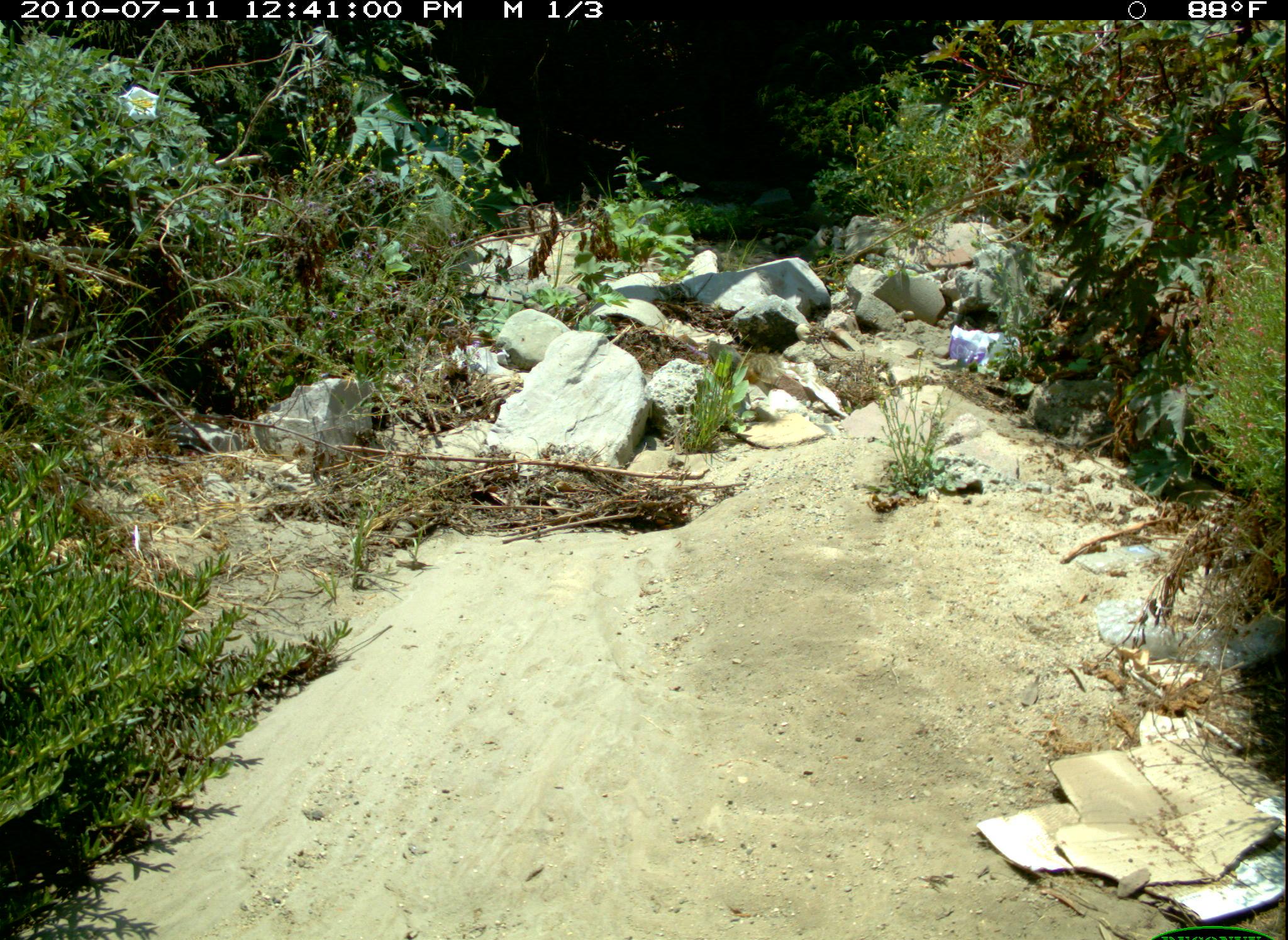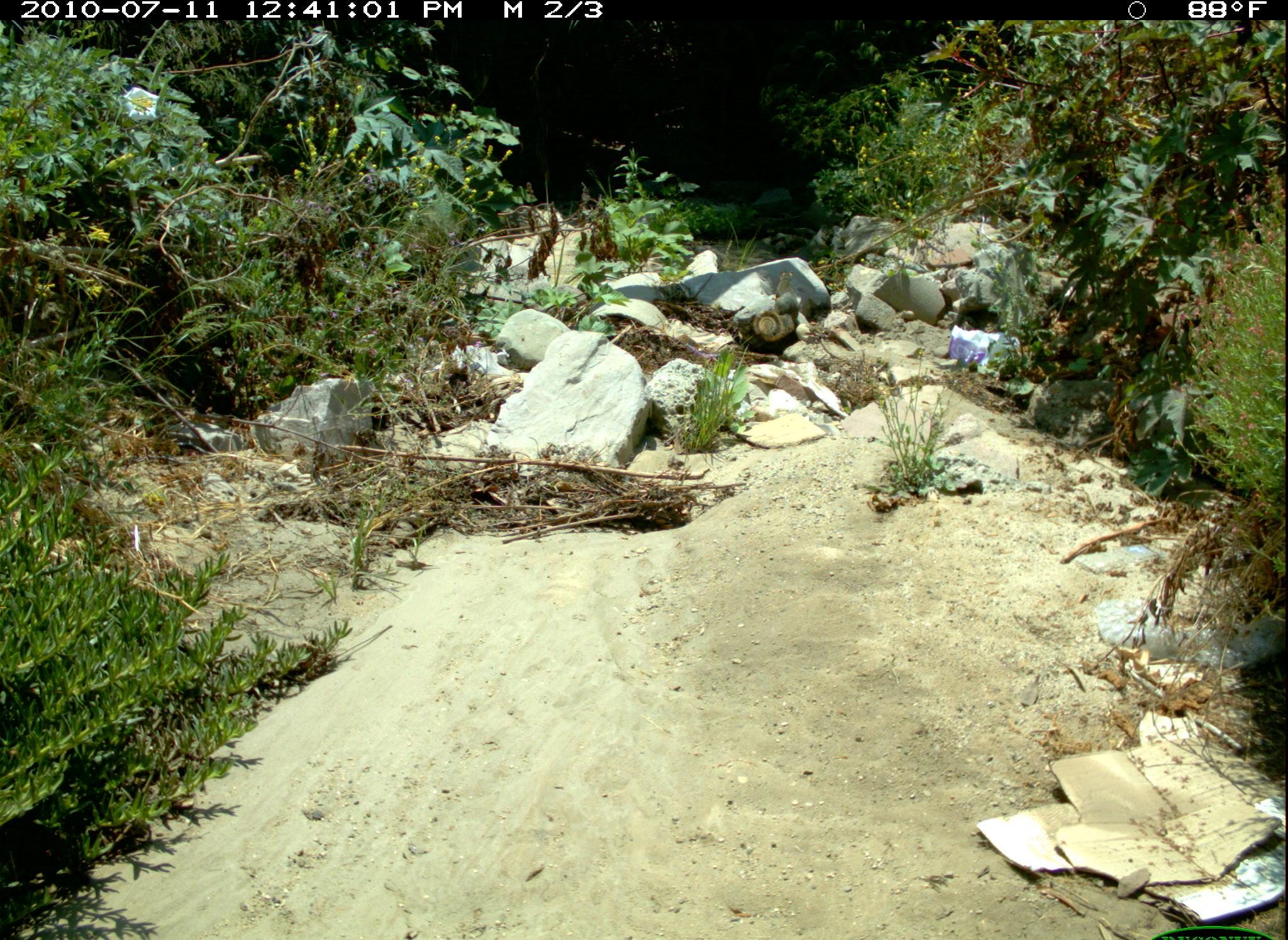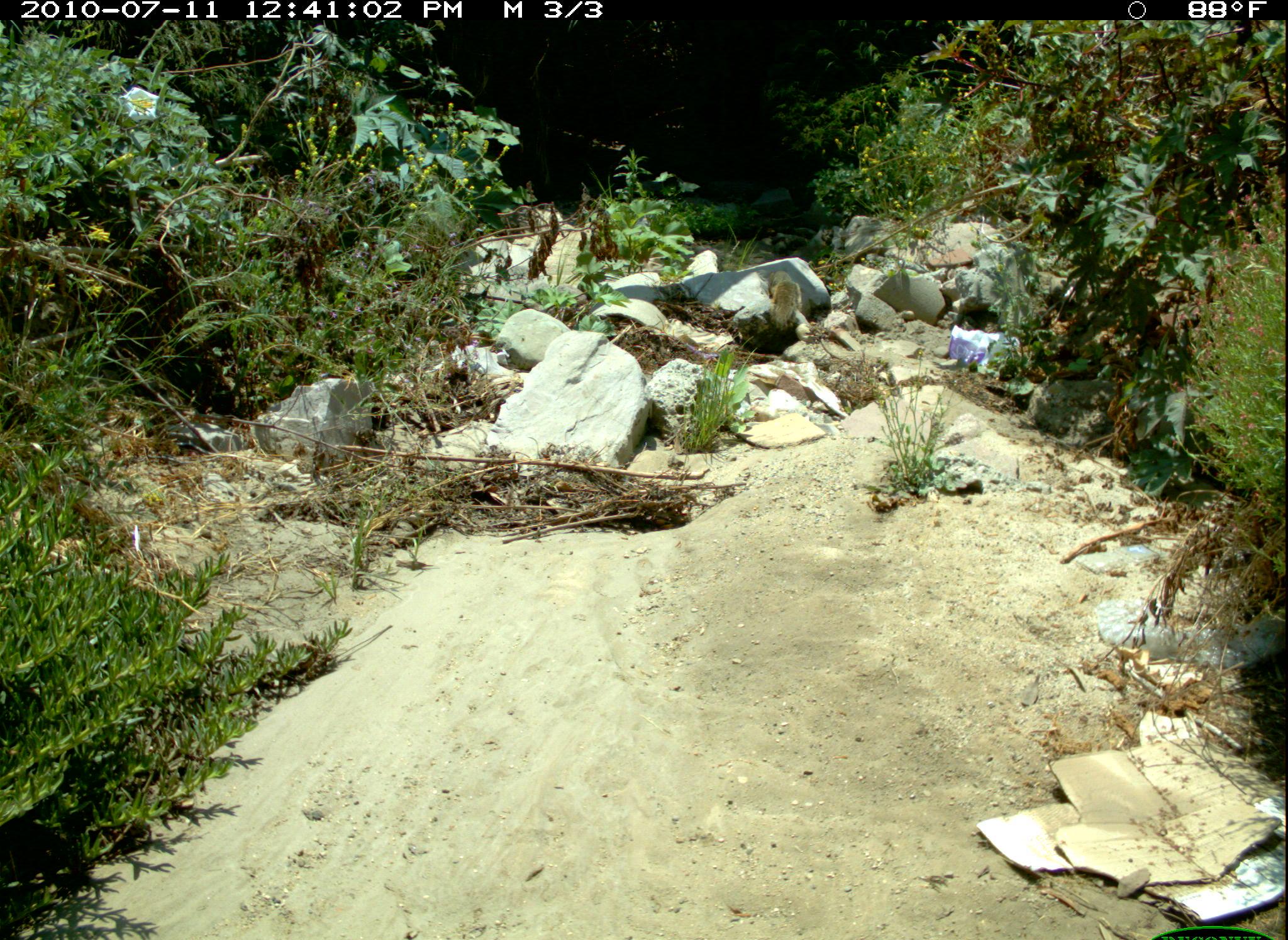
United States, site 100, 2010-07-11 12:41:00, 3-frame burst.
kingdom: Animalia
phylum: Chordata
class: Mammalia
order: Rodentia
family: Sciuridae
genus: Sciurus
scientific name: Sciurus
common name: squirrel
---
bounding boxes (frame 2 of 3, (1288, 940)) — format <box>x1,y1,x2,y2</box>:
squirrel: <box>745,266,806,349</box>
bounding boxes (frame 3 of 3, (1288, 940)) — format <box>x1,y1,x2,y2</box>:
squirrel: <box>758,256,811,343</box>